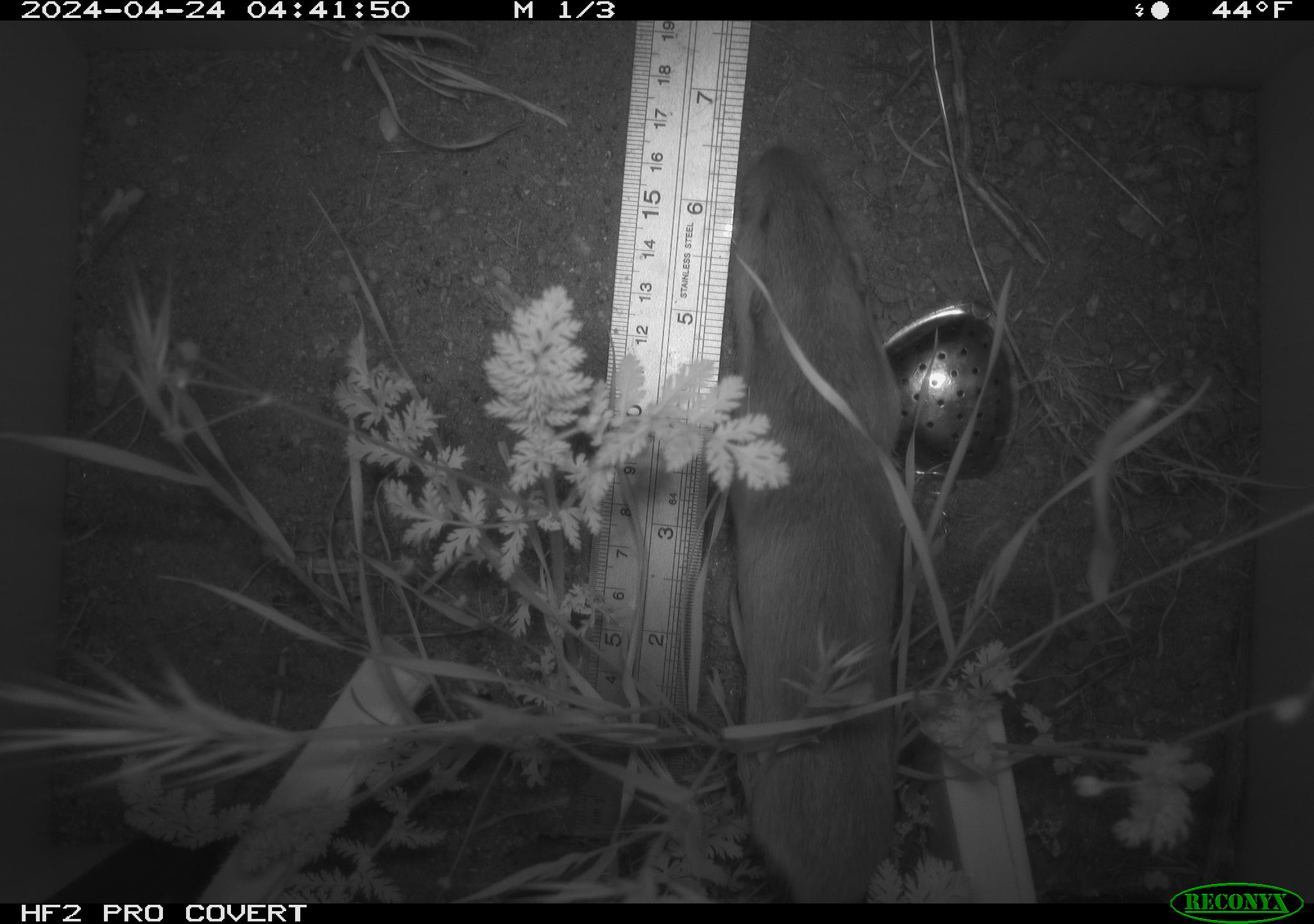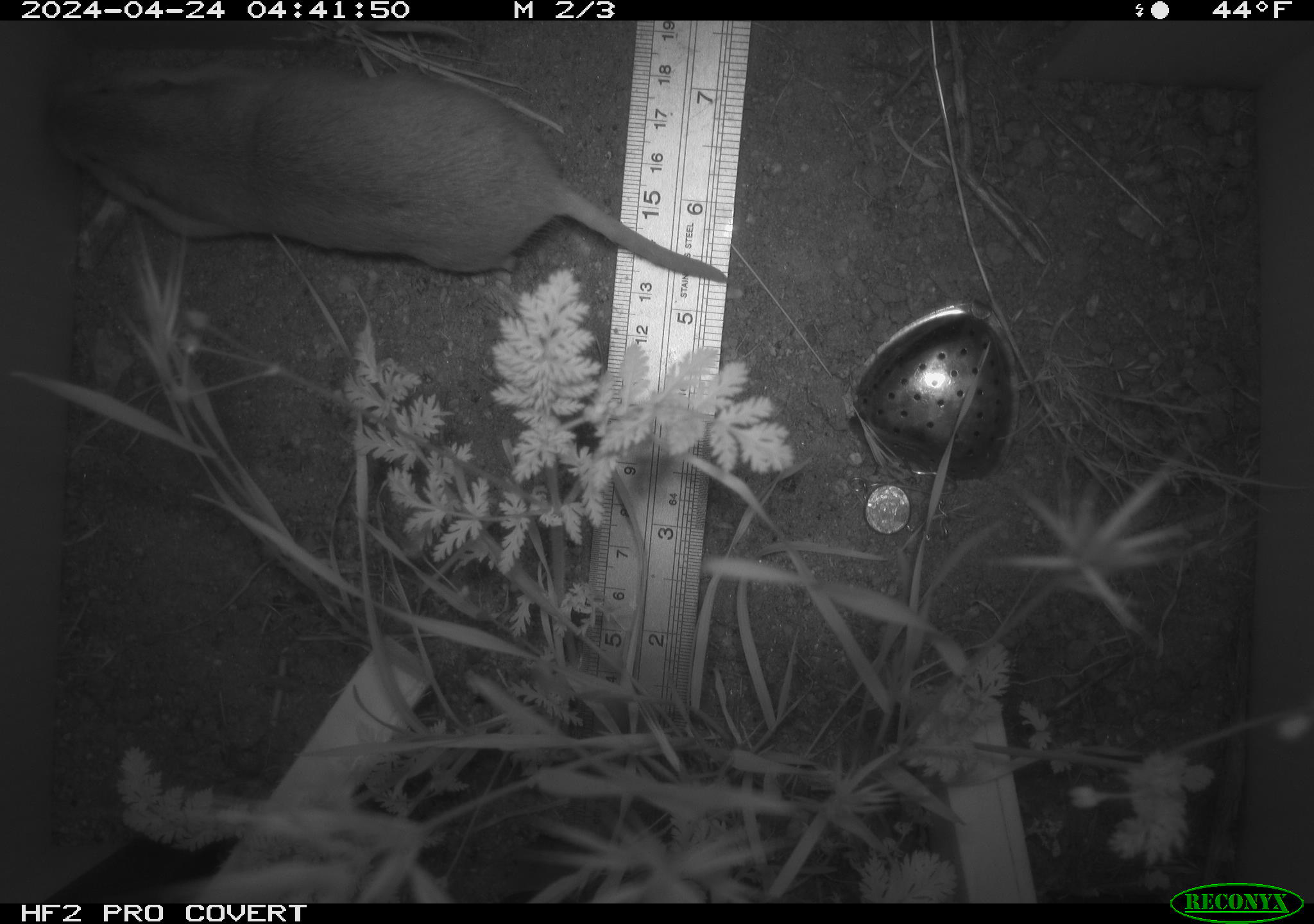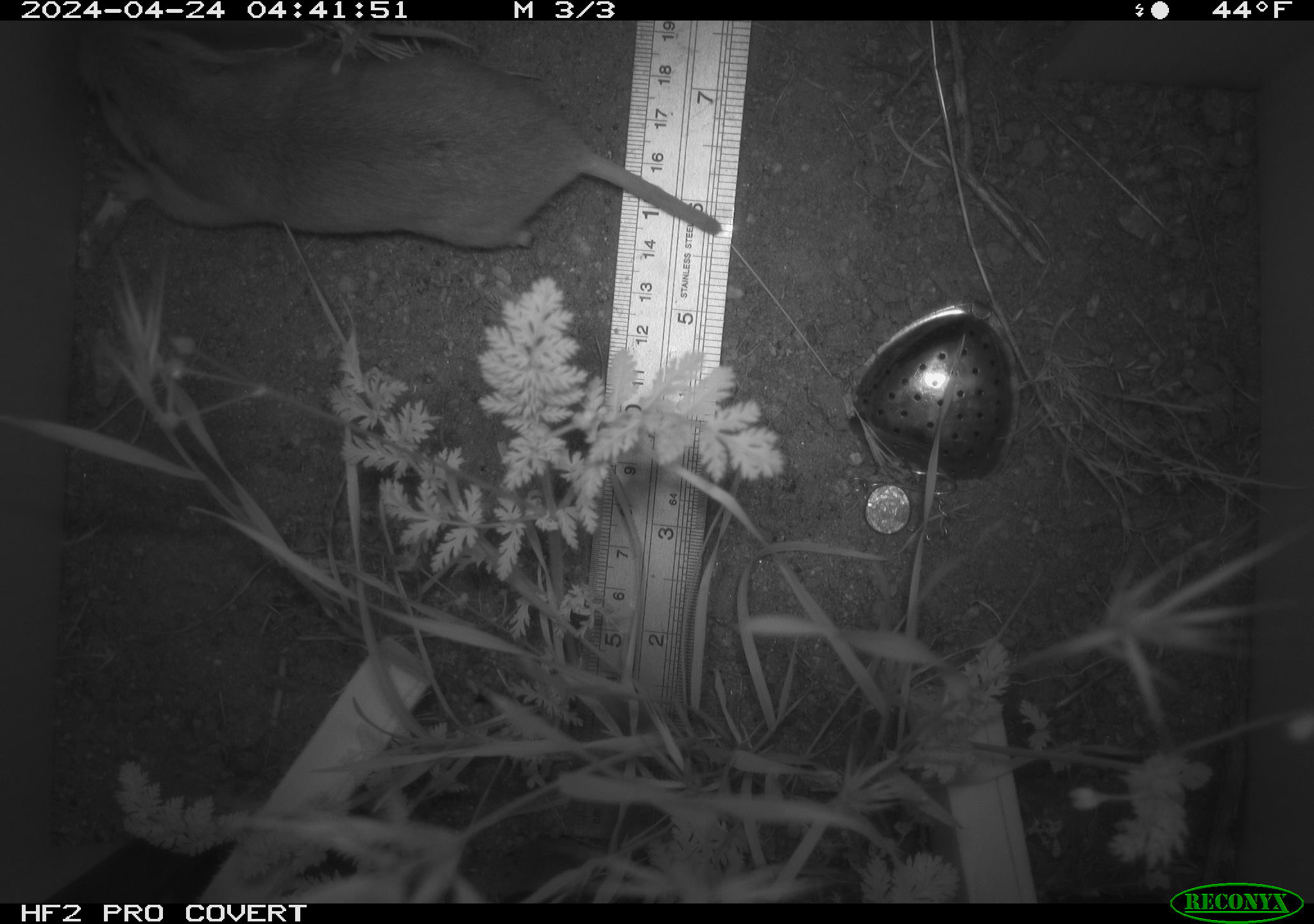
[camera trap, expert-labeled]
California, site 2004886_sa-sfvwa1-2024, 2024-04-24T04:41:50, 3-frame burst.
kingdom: Animalia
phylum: Chordata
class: Mammalia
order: Rodentia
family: Geomyidae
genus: Thomomys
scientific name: Thomomys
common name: smooth-toothed pocket gophers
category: thomomys species